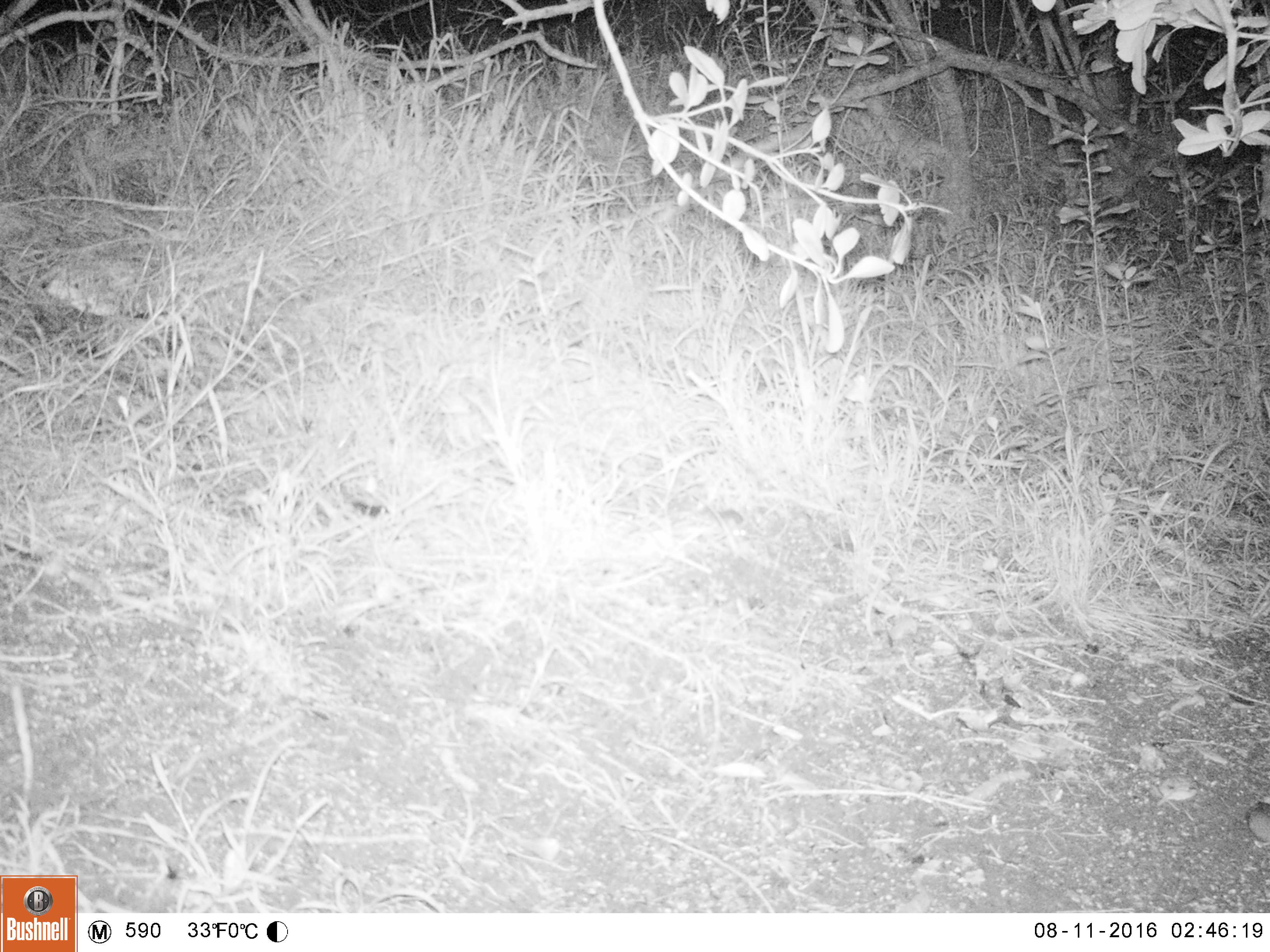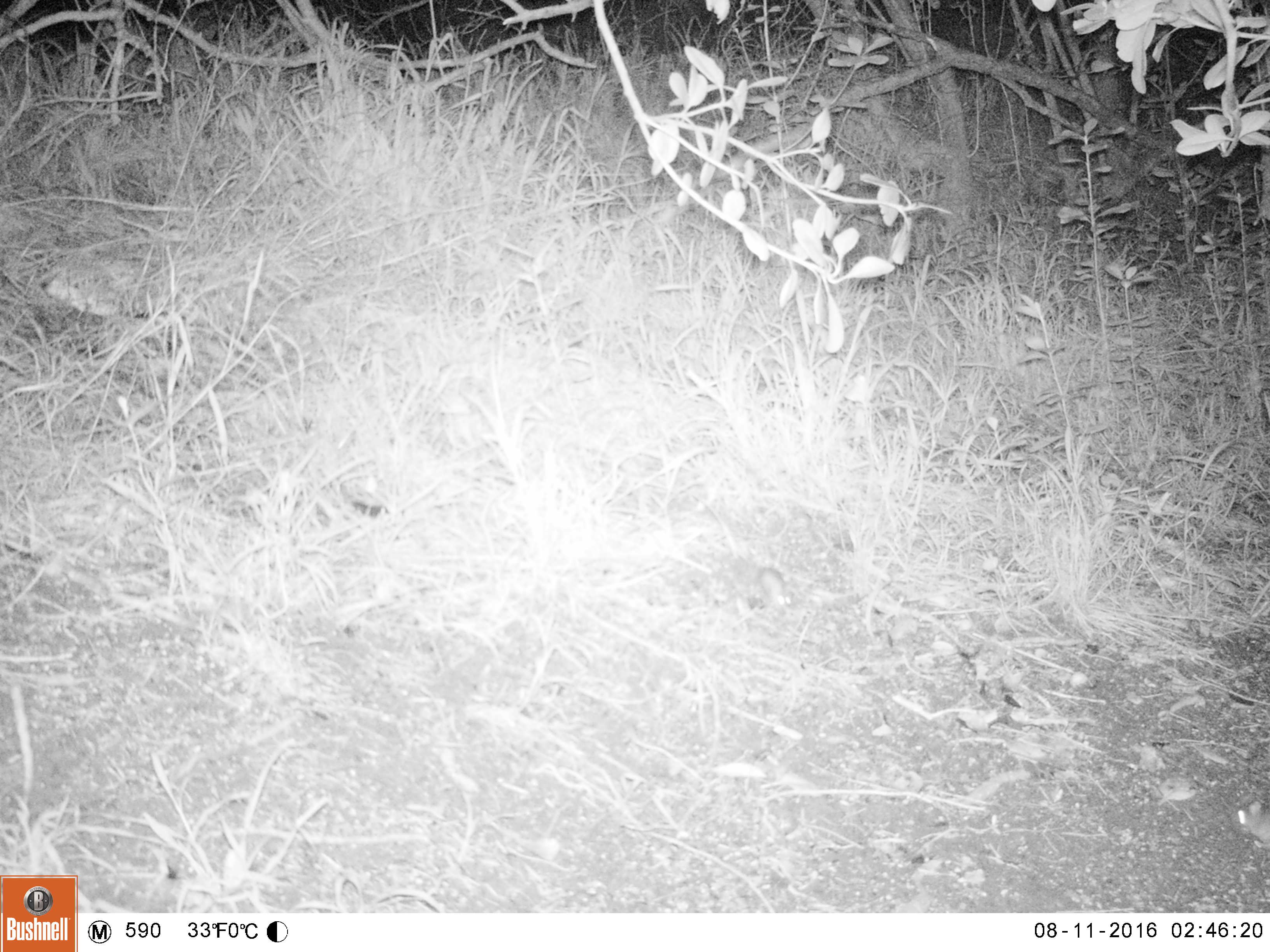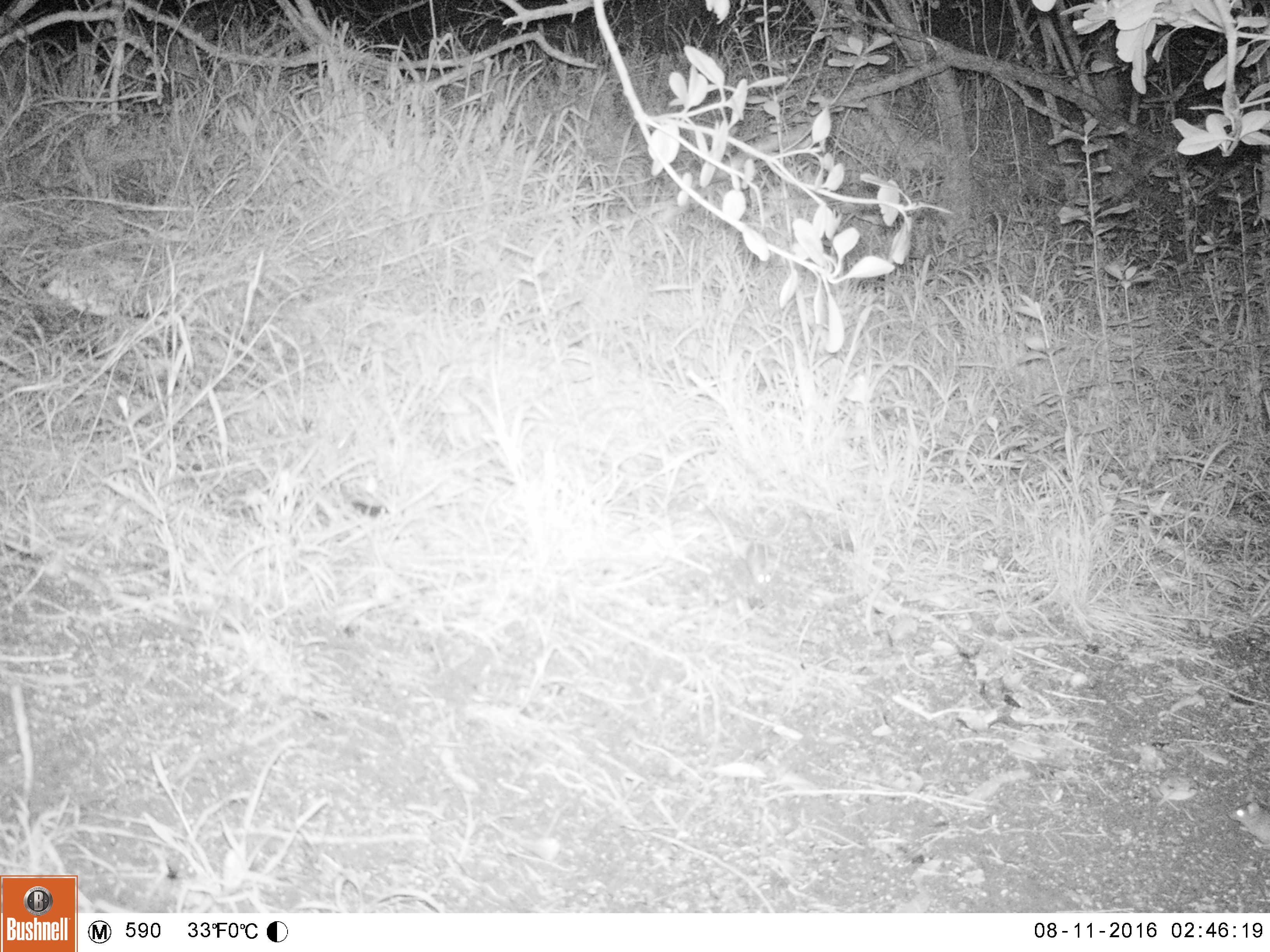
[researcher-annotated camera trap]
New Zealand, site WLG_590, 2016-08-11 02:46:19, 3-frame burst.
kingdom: Animalia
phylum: Chordata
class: Mammalia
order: Rodentia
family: Muridae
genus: Mus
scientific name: Mus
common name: mouse